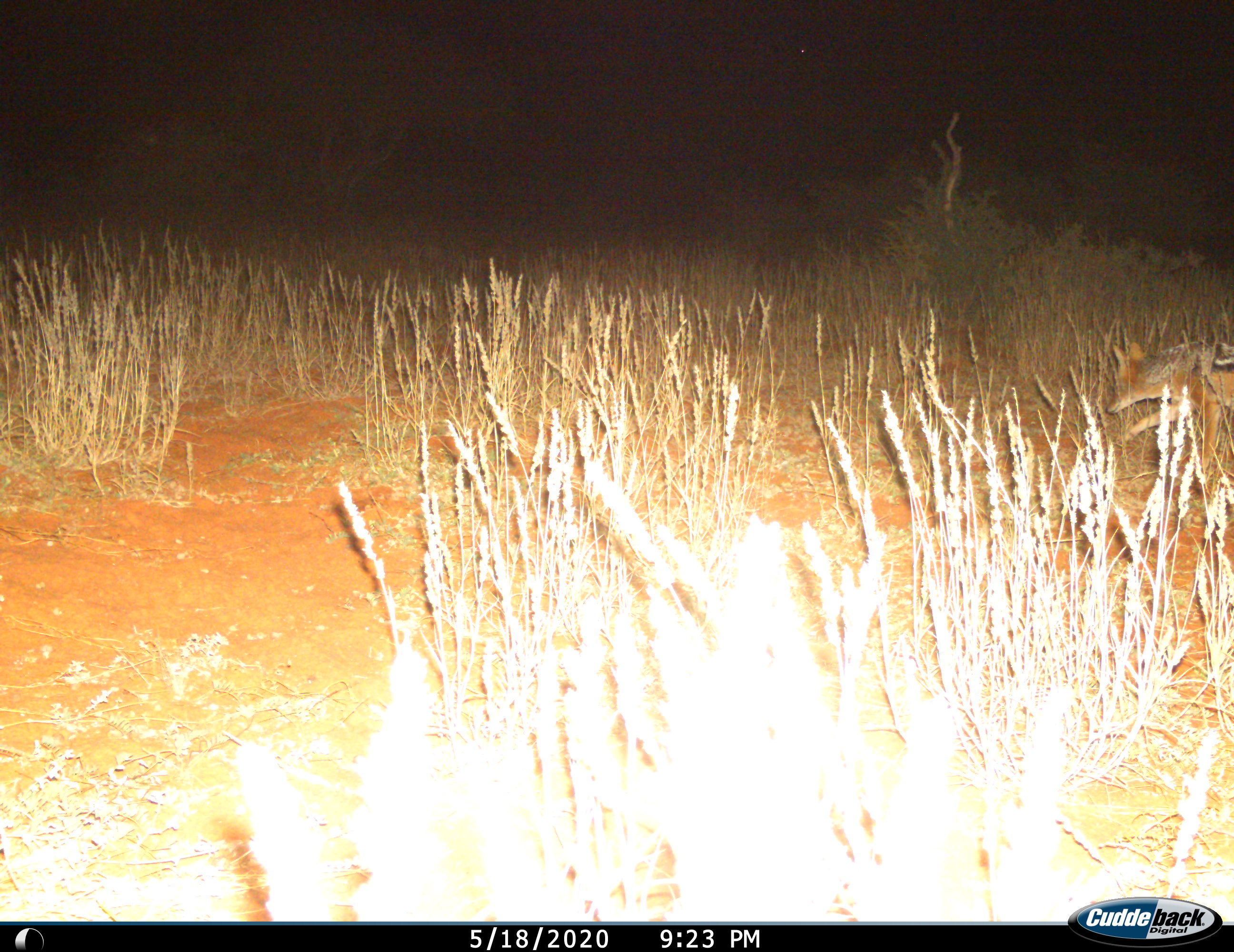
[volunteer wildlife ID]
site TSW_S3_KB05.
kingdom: Animalia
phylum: Chordata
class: Mammalia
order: Carnivora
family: Canidae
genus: Lupulella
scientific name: Lupulella mesomelas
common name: black-backed jackal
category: jackalblackbacked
Jackalblackbacked (black-backed jackal) (Lupulella mesomelas), count 1. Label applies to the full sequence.